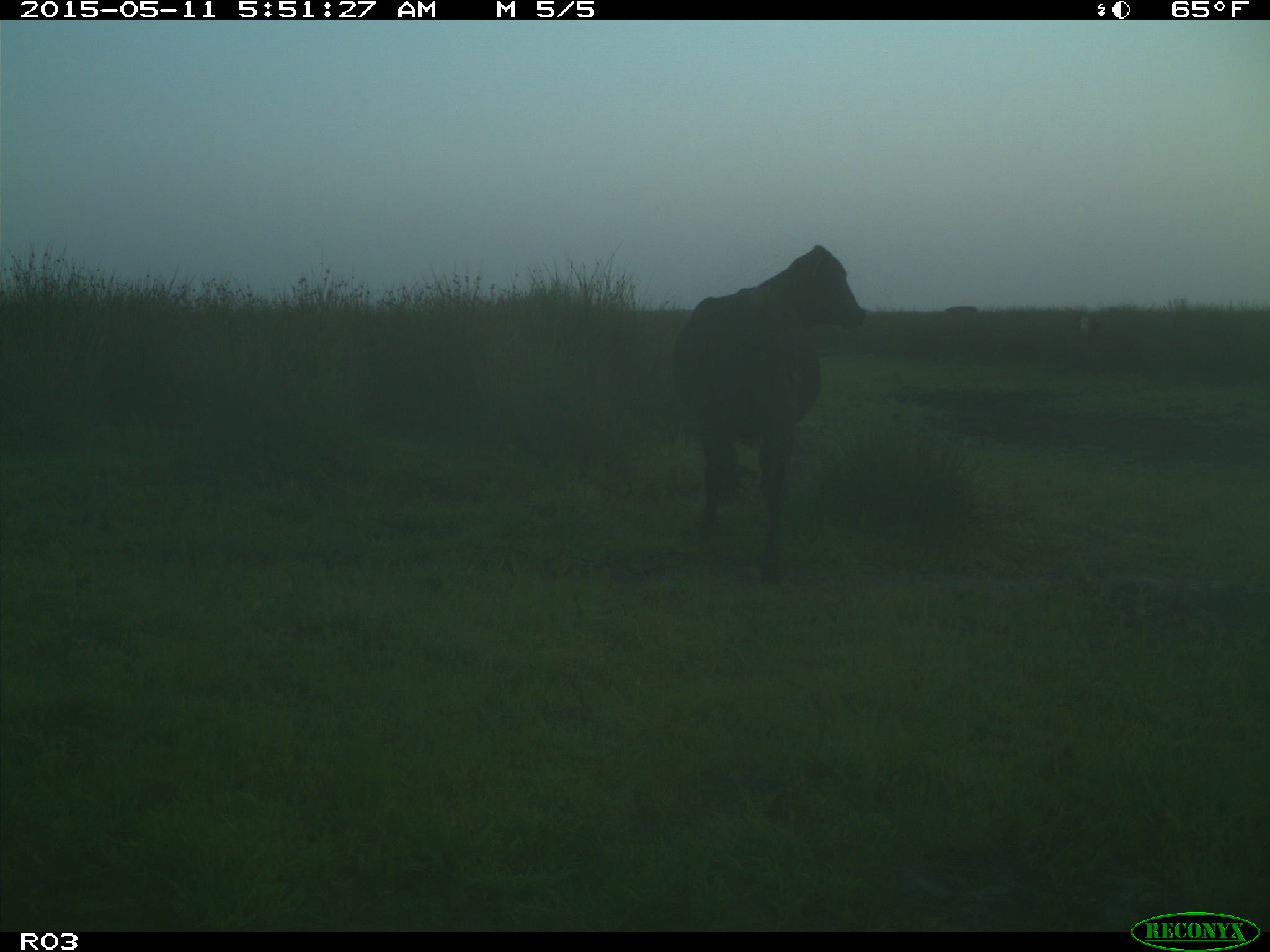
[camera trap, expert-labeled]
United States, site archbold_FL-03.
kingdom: Animalia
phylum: Chordata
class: Mammalia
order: Artiodactyla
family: Bovidae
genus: Bos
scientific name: Bos taurus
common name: domestic cow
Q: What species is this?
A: Bos taurus (domestic cow).